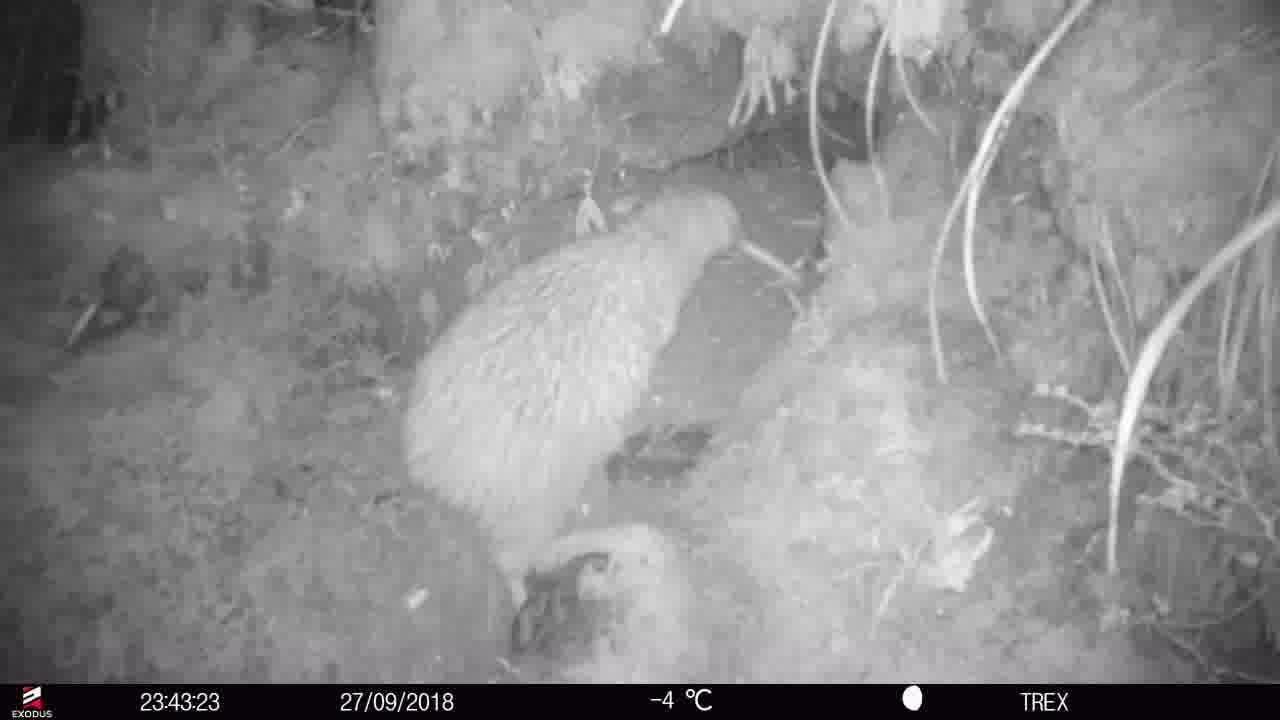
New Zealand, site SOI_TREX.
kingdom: Animalia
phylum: Chordata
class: Aves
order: Apterygiformes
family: Apterygidae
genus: Apteryx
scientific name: Apteryx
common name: kiwi